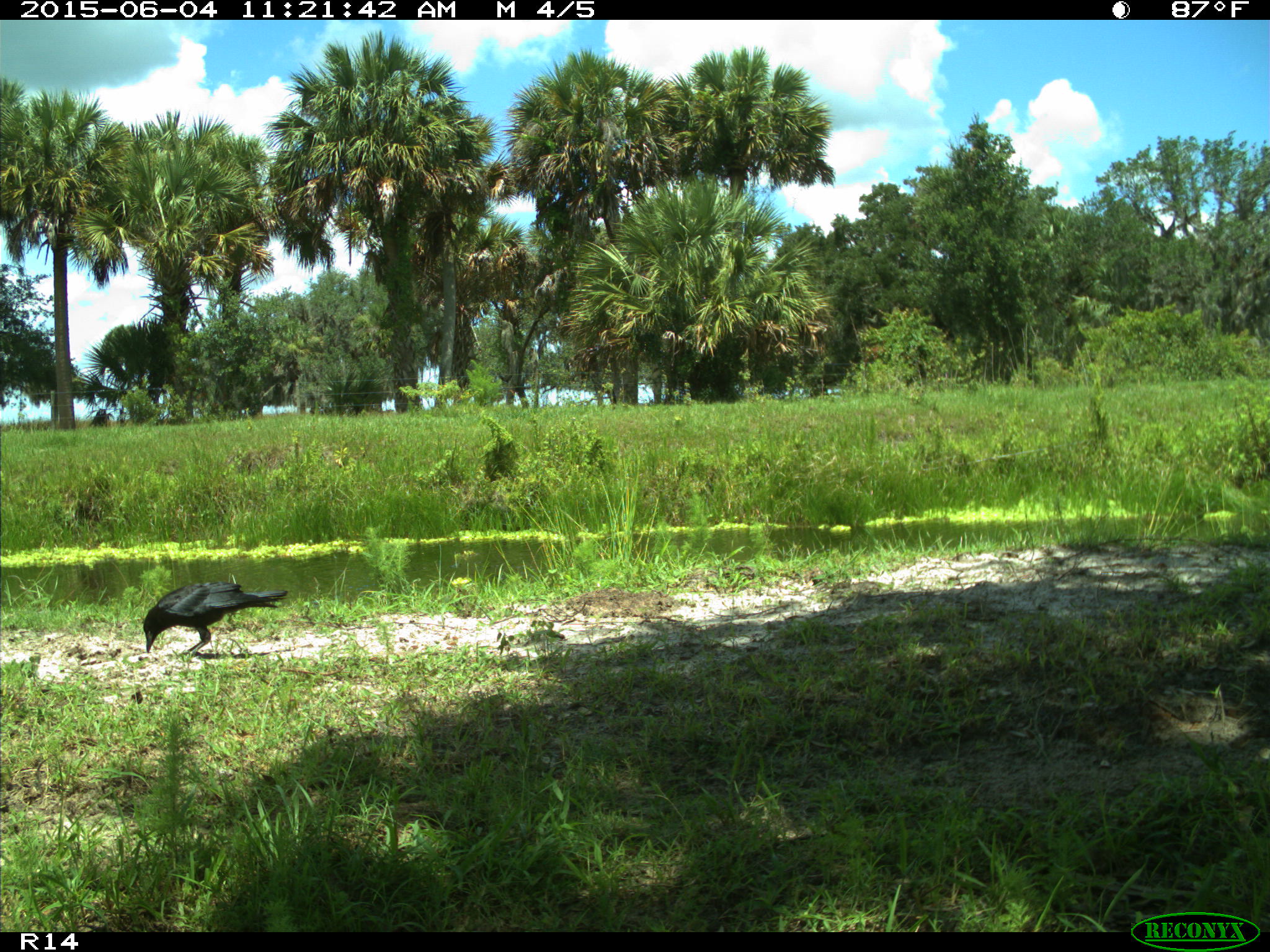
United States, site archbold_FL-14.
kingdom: Animalia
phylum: Chordata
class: Aves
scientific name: Aves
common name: birds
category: unidentified bird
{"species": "unidentified bird (birds) (Aves)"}